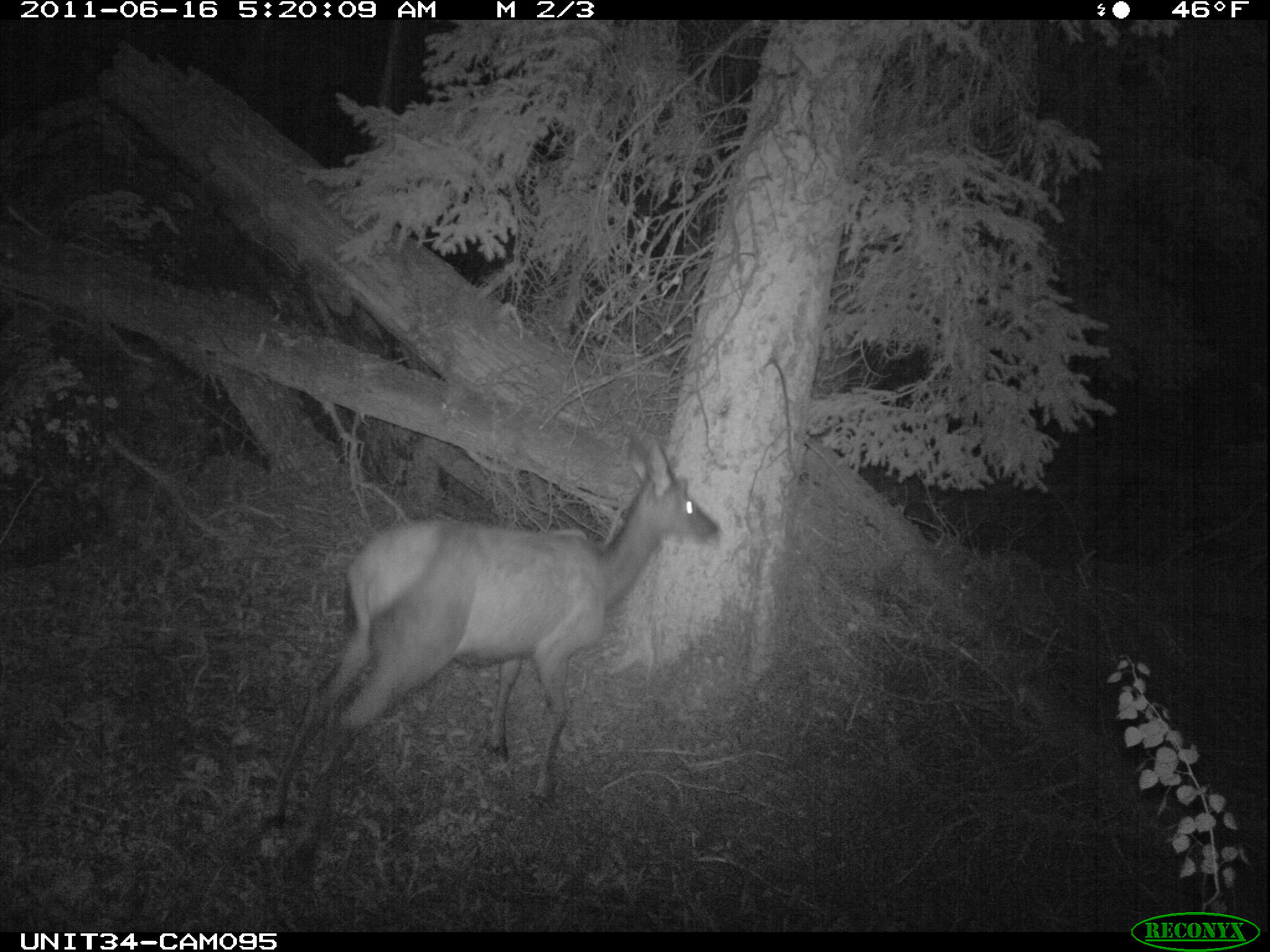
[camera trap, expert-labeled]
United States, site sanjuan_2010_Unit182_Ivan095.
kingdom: Animalia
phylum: Chordata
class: Mammalia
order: Artiodactyla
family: Cervidae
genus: Cervus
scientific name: Cervus elaphus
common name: red deer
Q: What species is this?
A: Cervus elaphus (red deer).